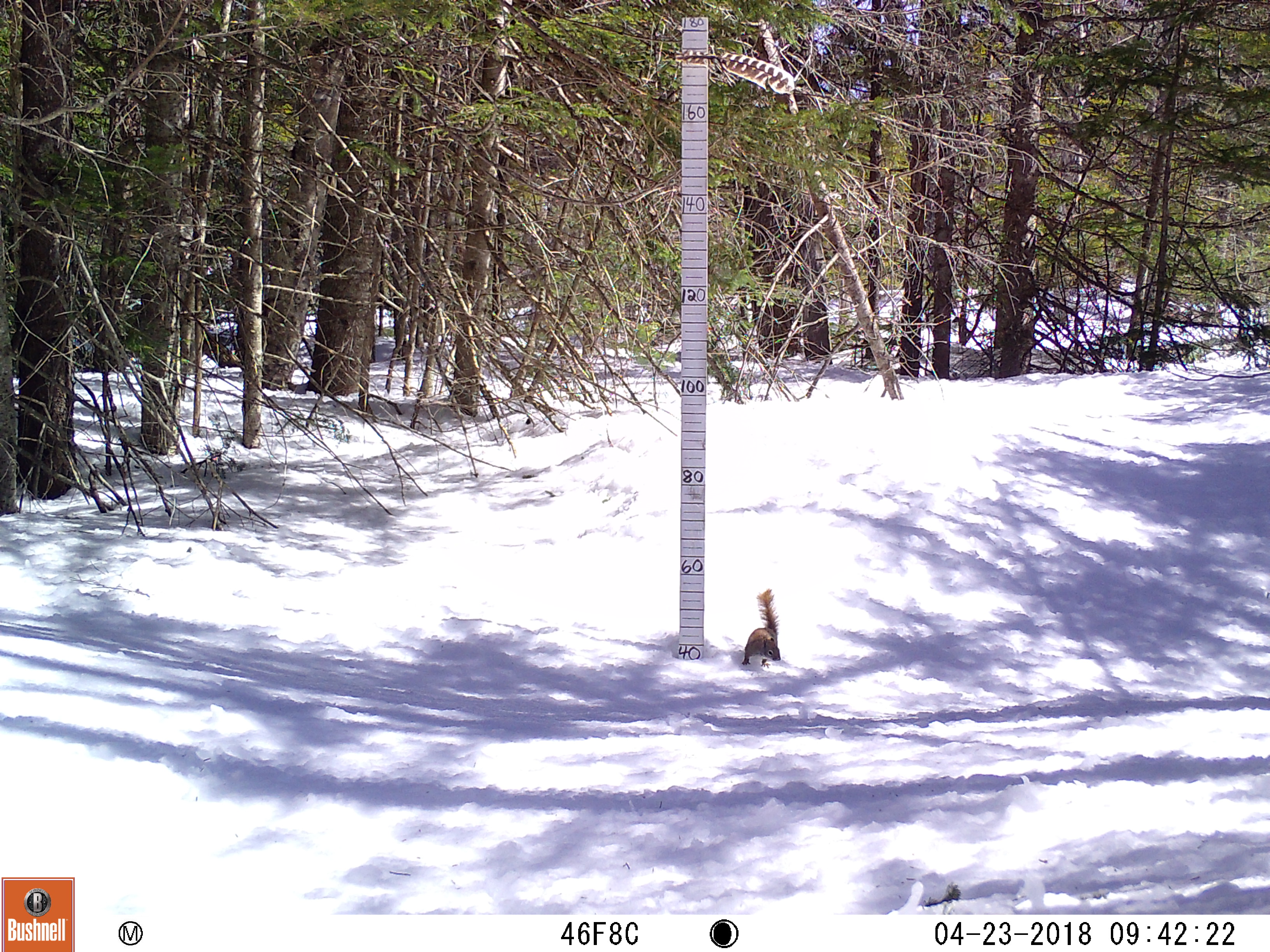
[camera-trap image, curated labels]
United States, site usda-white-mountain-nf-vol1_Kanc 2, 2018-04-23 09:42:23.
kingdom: Animalia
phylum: Chordata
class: Mammalia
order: Rodentia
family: Sciuridae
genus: Tamiasciurus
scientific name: Tamiasciurus hudsonicus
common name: red squirrel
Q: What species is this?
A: Red squirrel (Tamiasciurus hudsonicus).